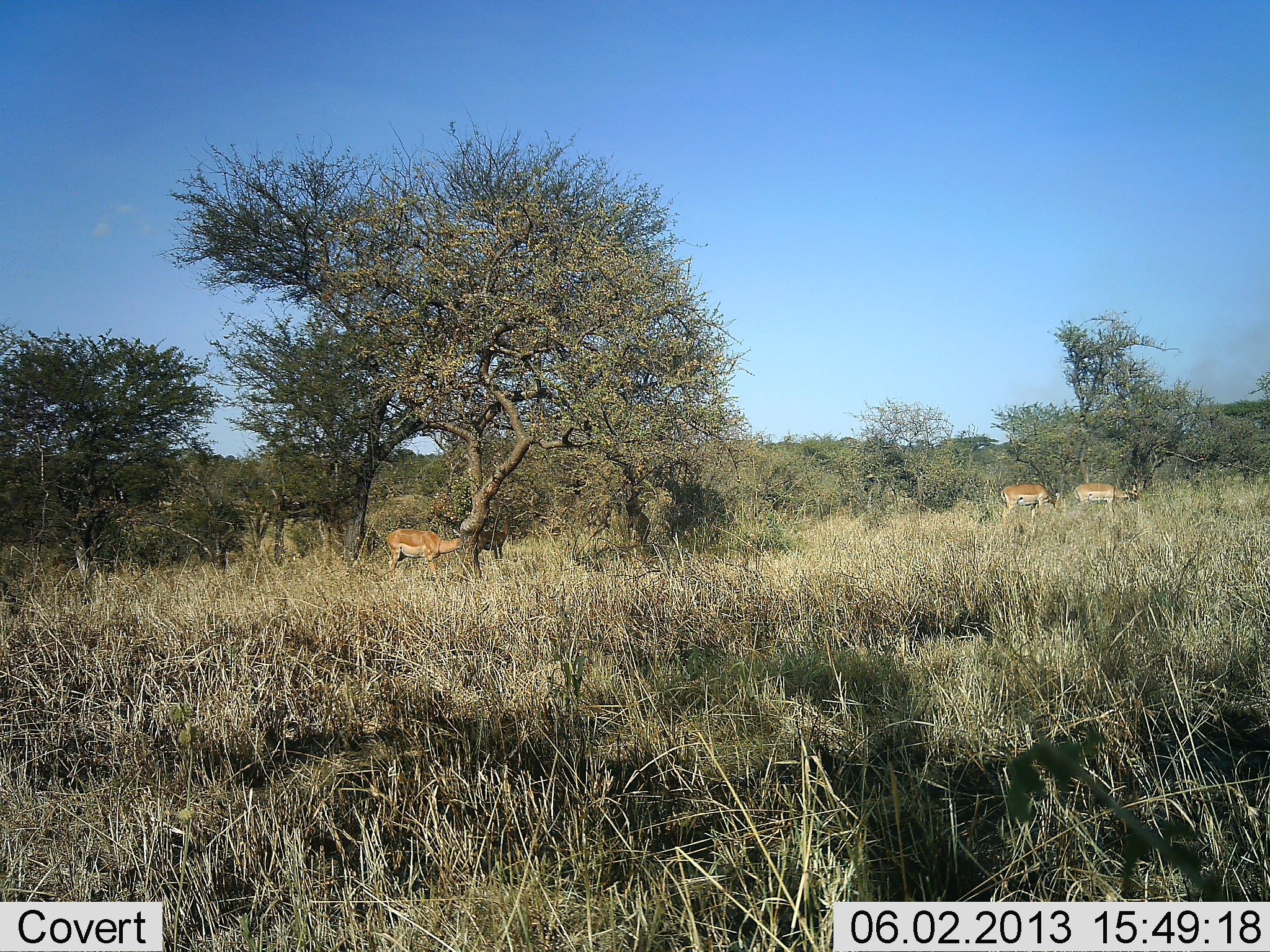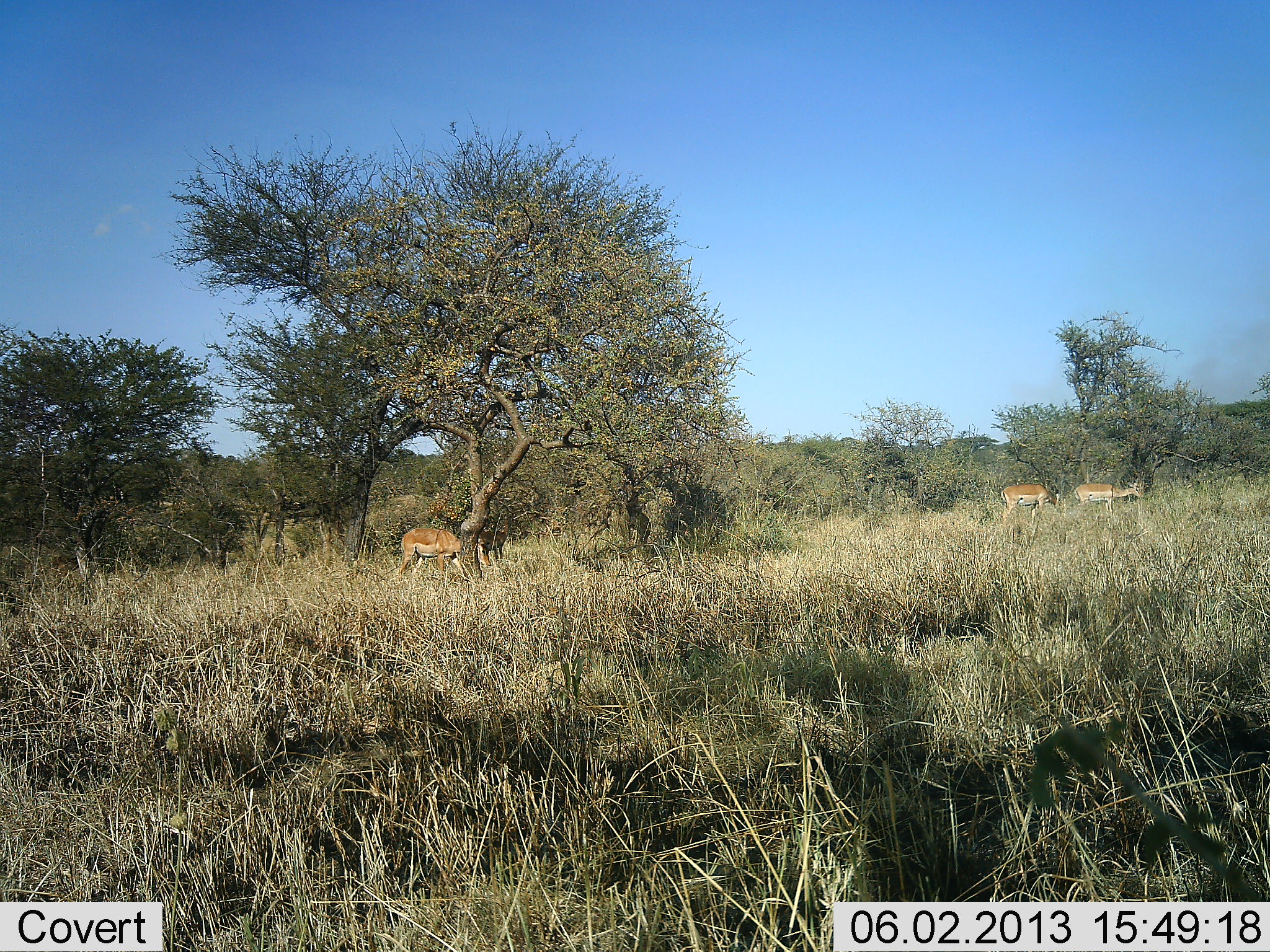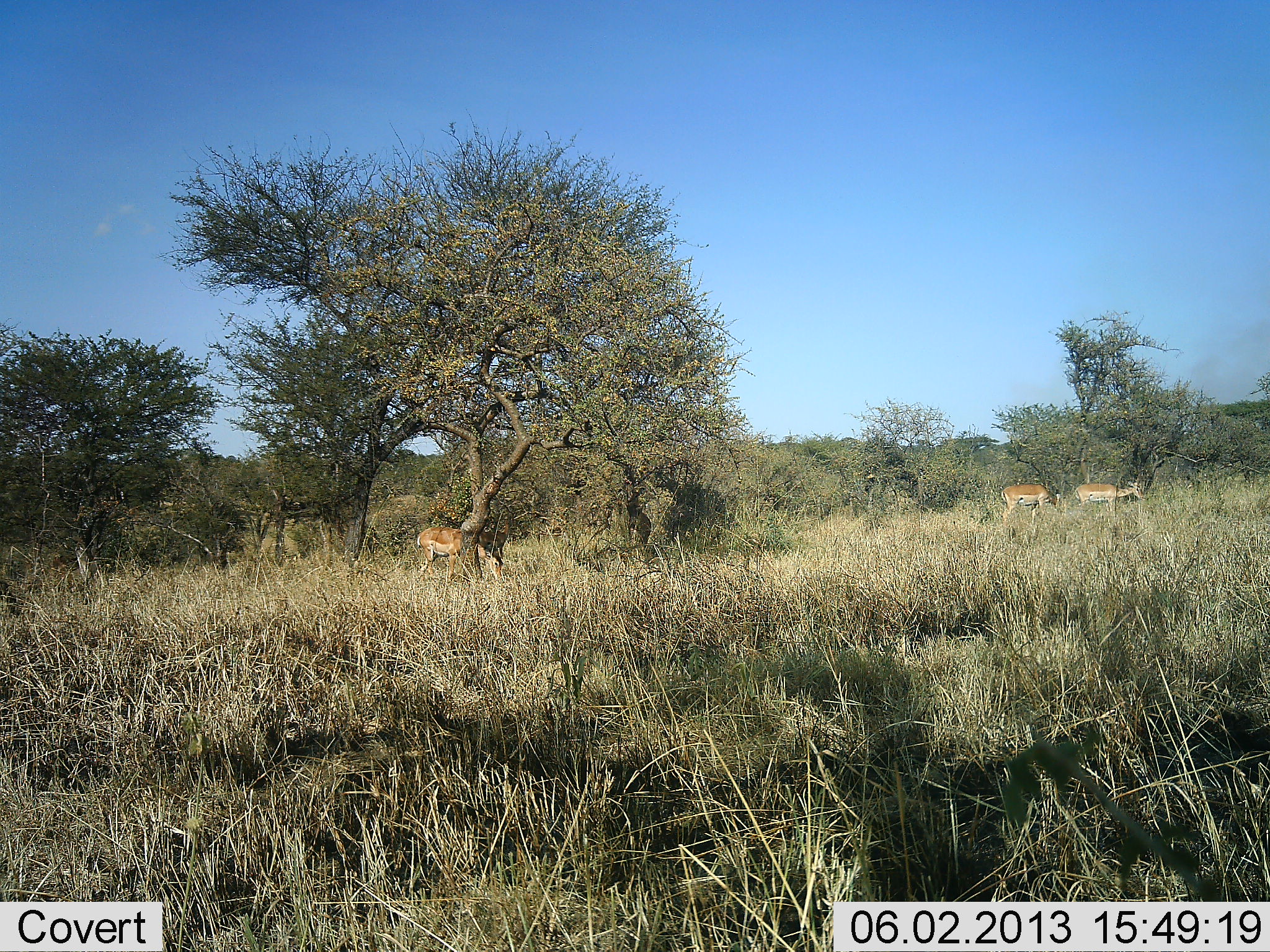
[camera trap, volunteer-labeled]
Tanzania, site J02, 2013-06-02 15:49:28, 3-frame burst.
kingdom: Animalia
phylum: Chordata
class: Mammalia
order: Artiodactyla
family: Bovidae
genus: Aepyceros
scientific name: Aepyceros melampus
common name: impala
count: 3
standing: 44%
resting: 6%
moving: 50%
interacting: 0%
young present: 0%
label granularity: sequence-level